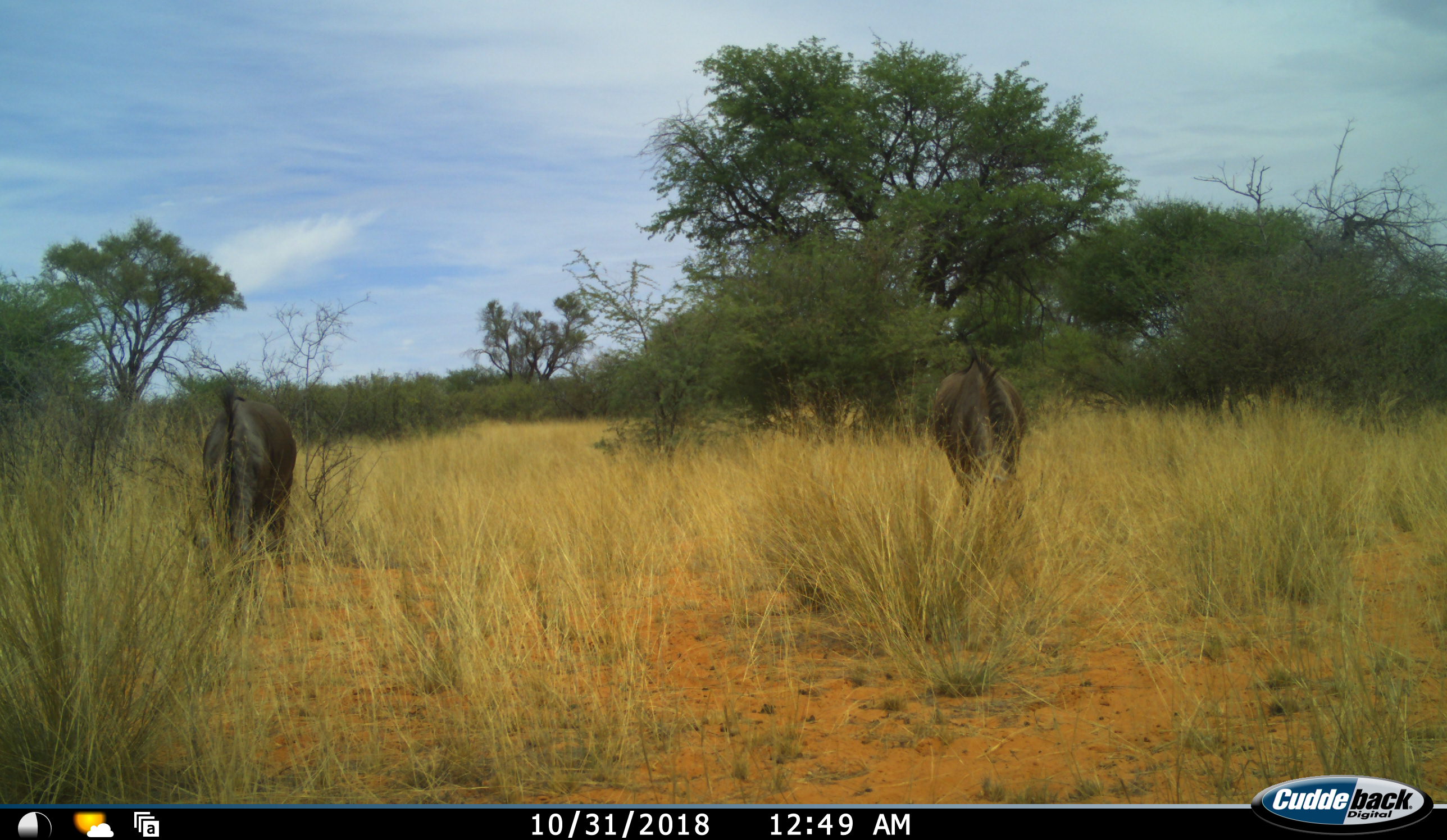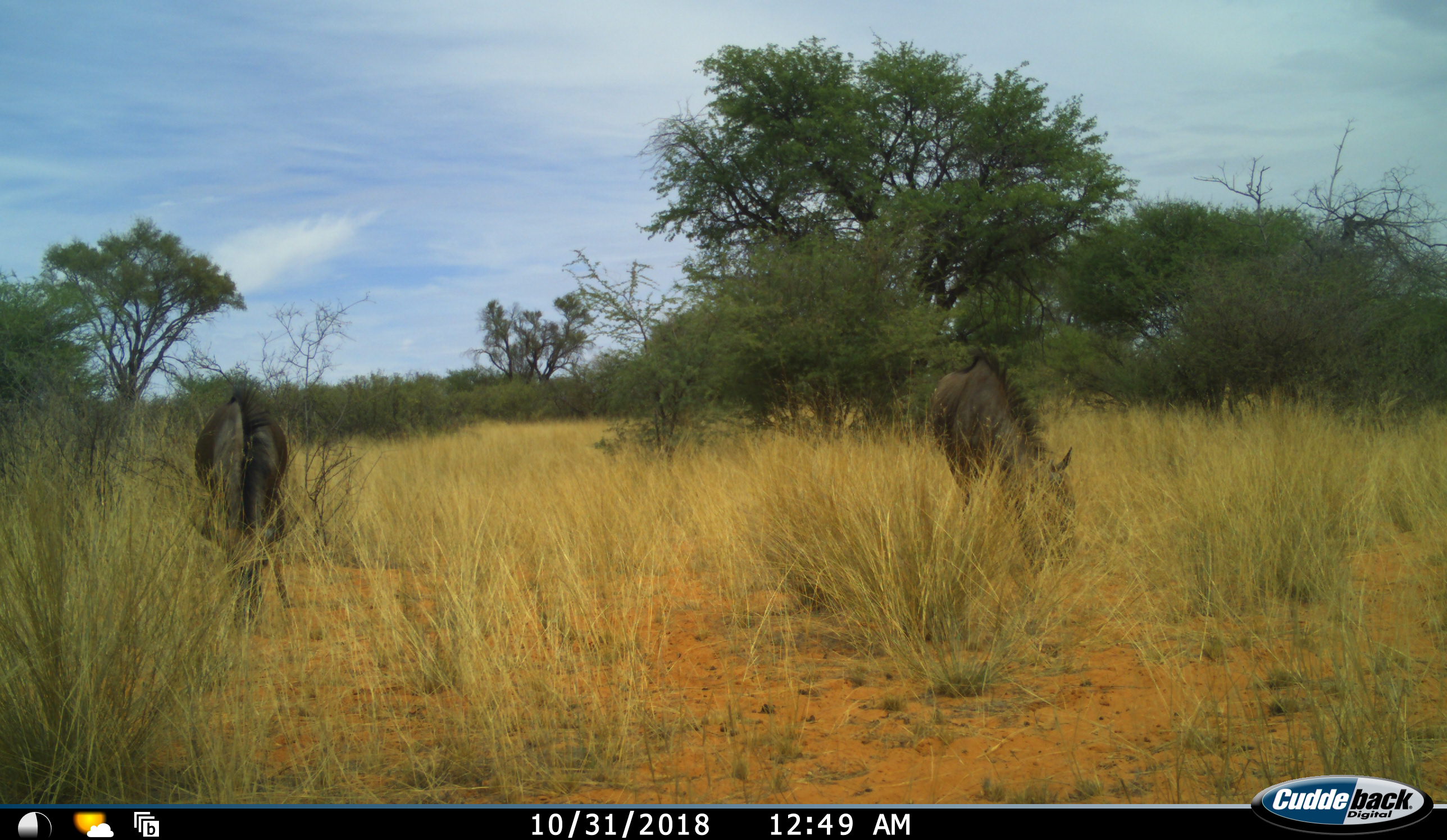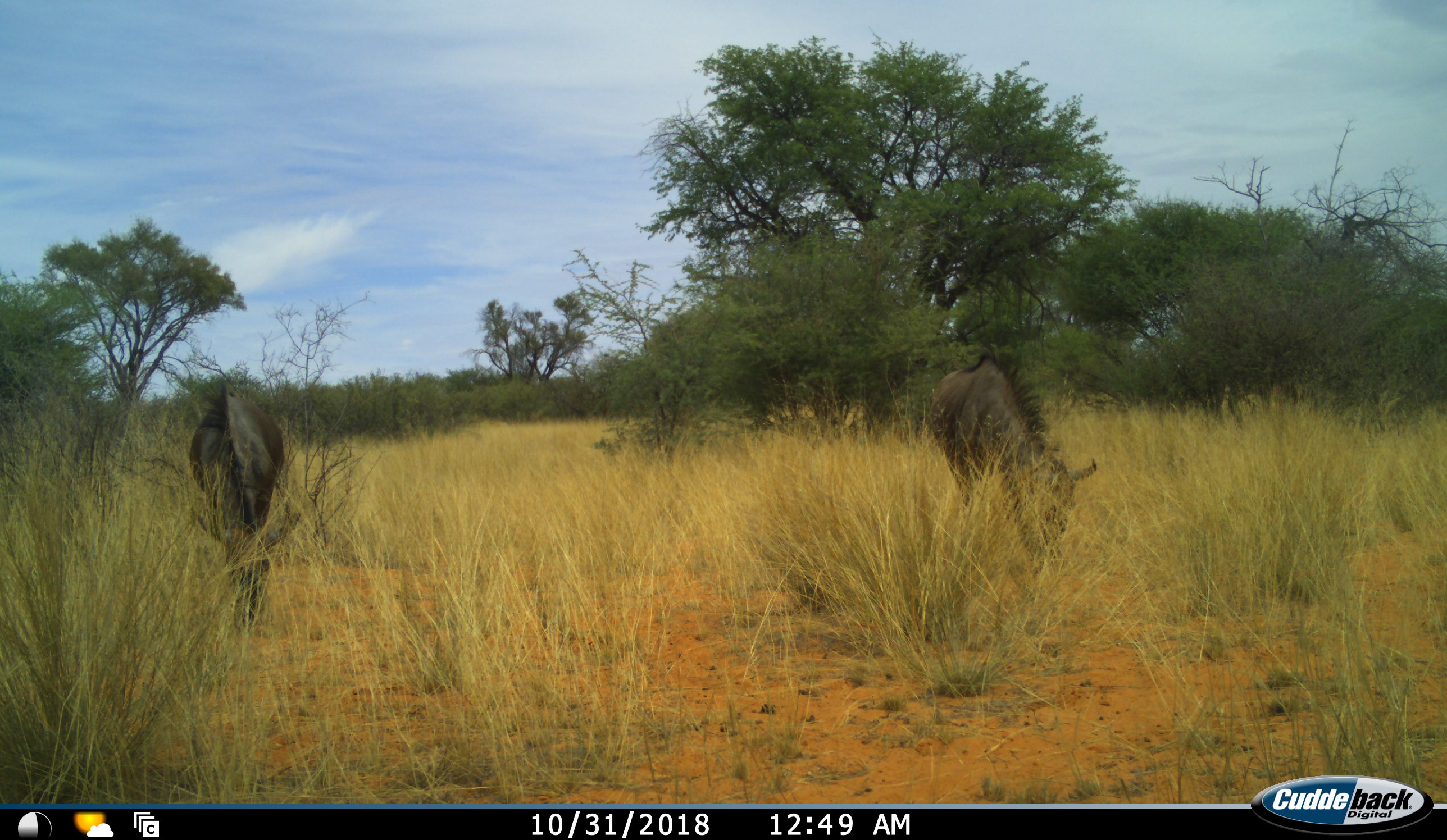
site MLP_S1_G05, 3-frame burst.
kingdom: Animalia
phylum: Chordata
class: Mammalia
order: Artiodactyla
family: Bovidae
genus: Connochaetes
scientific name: Connochaetes taurinus taurinus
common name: blue wildebeest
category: wildebeestblue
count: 2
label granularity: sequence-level